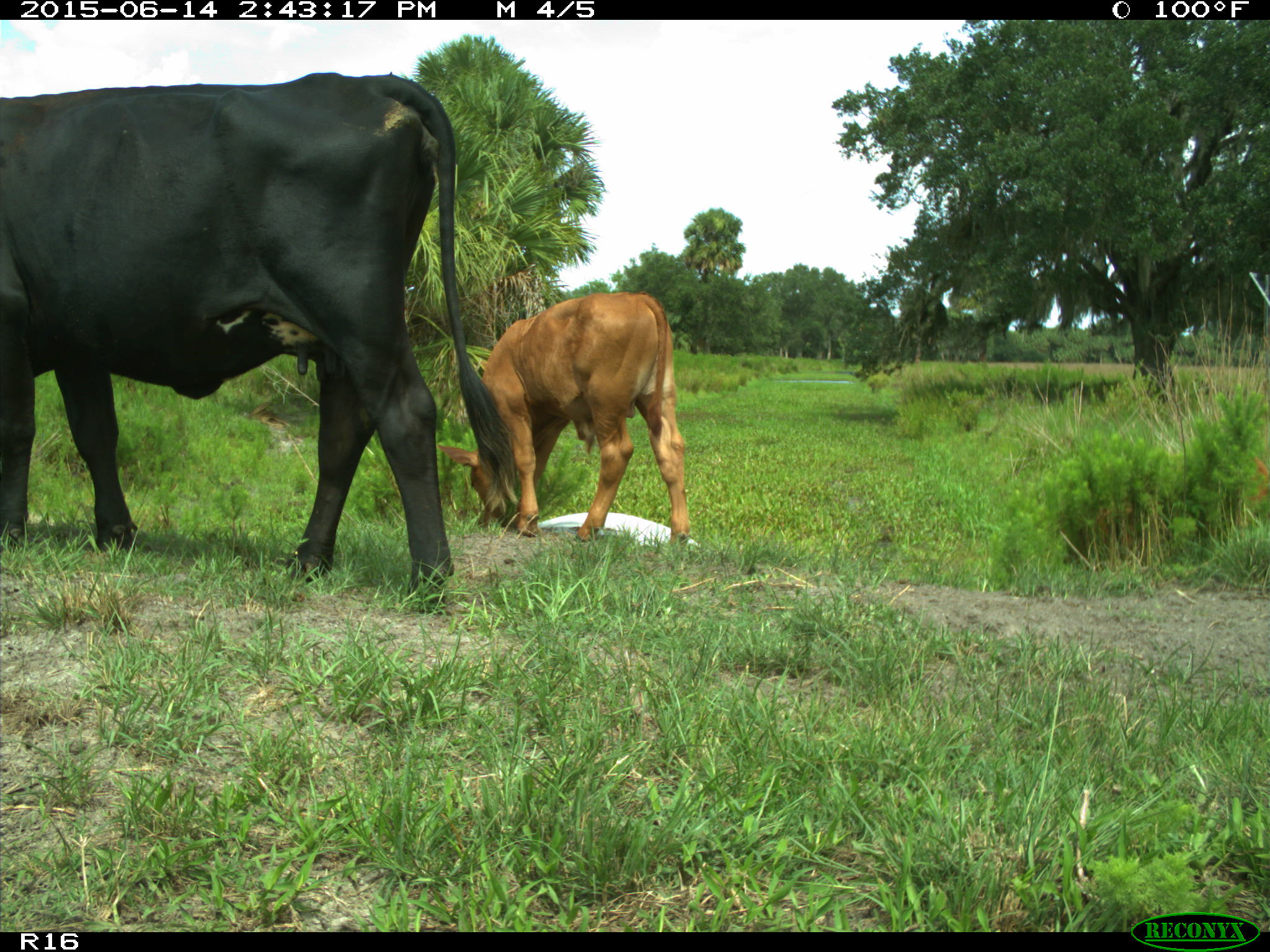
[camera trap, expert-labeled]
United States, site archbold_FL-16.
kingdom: Animalia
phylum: Chordata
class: Mammalia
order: Artiodactyla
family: Bovidae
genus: Bos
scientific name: Bos taurus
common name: domestic cow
Bos taurus (domestic cow).